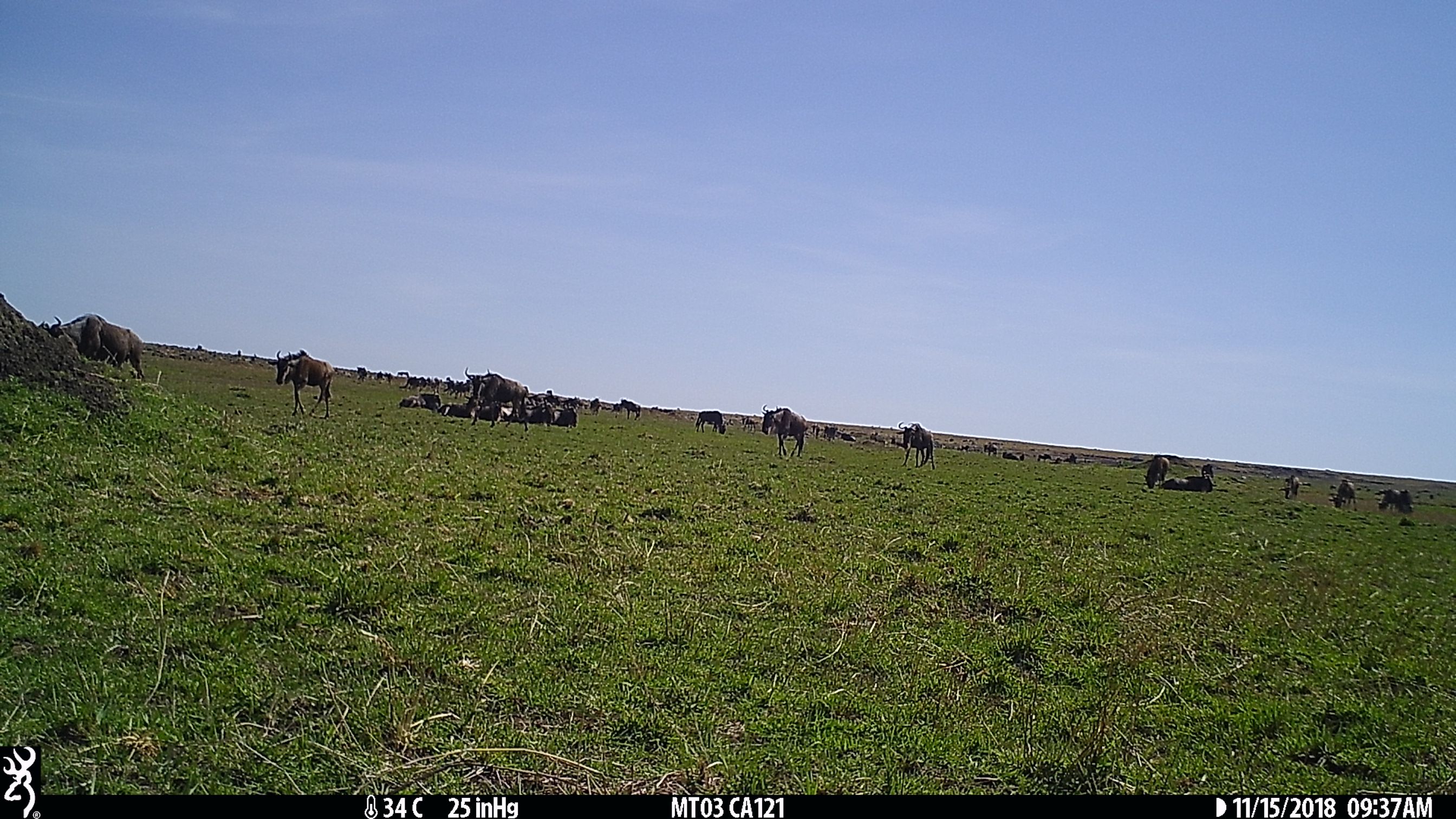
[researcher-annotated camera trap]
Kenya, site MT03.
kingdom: Animalia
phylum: Chordata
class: Mammalia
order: Artiodactyla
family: Bovidae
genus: Connochaetes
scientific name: Connochaetes taurinus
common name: blue wildebeest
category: wildebeest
Wildebeest (blue wildebeest) (Connochaetes taurinus).